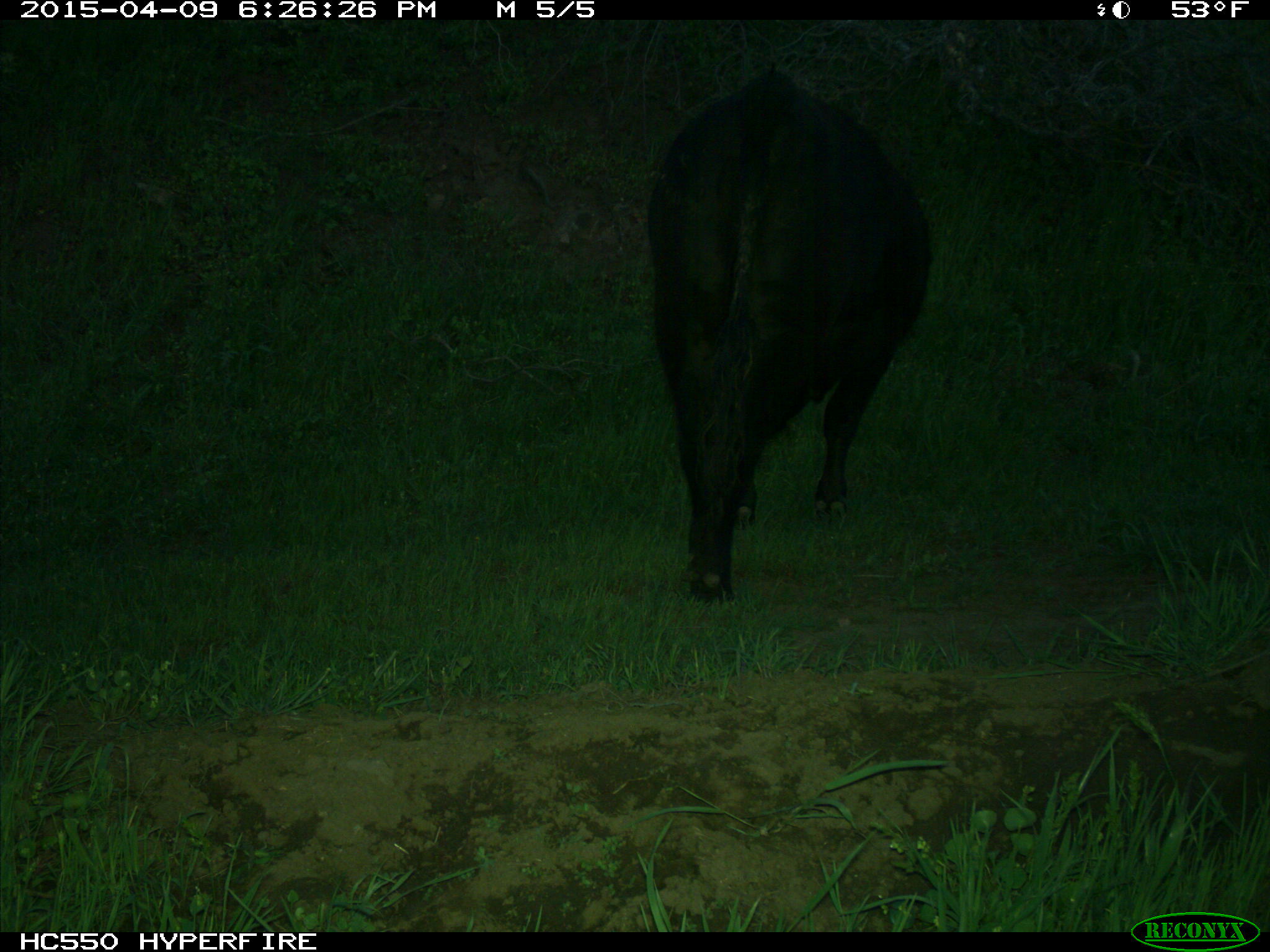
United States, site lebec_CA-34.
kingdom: Animalia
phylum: Chordata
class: Mammalia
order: Artiodactyla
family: Bovidae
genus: Bos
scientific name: Bos taurus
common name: domestic cow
Bos taurus (domestic cow).